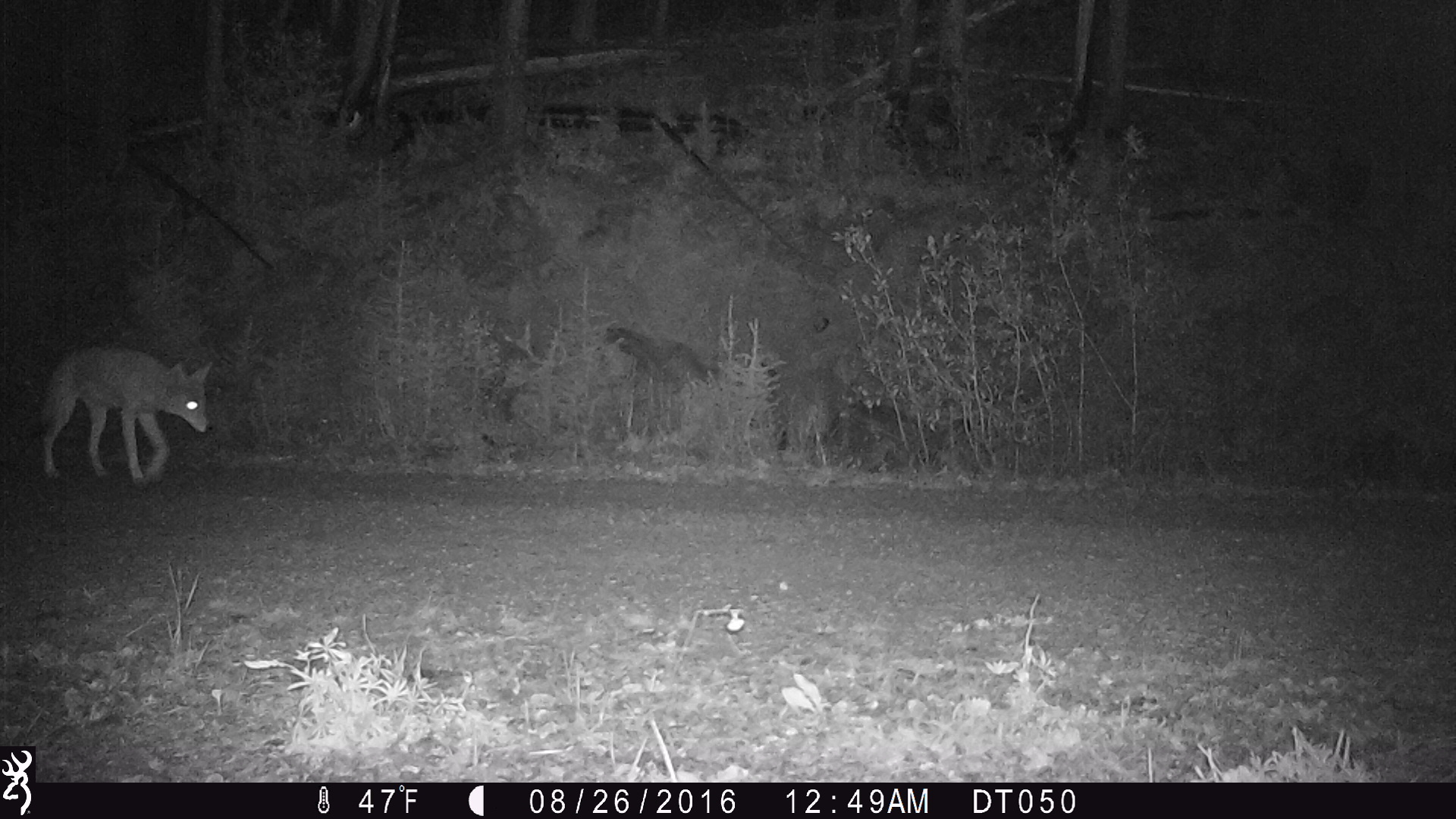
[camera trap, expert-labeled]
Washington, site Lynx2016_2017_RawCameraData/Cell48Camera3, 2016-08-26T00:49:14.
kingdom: Animalia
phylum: Chordata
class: Mammalia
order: Carnivora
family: Canidae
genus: Canis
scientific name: Canis latrans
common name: coyote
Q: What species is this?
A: Canis latrans (coyote).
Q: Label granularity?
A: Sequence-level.